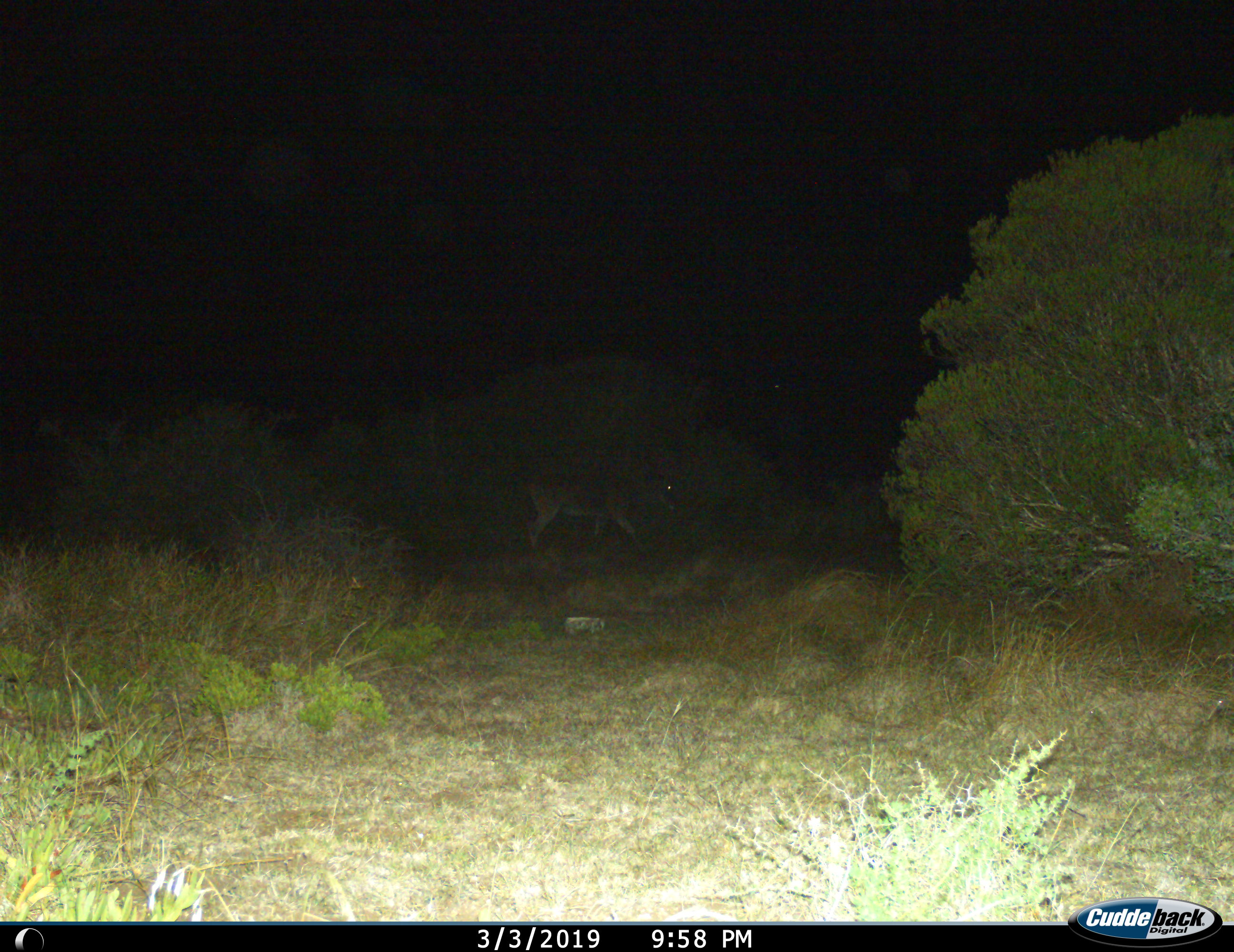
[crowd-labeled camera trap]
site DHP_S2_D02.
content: unidentified animal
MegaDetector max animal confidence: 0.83